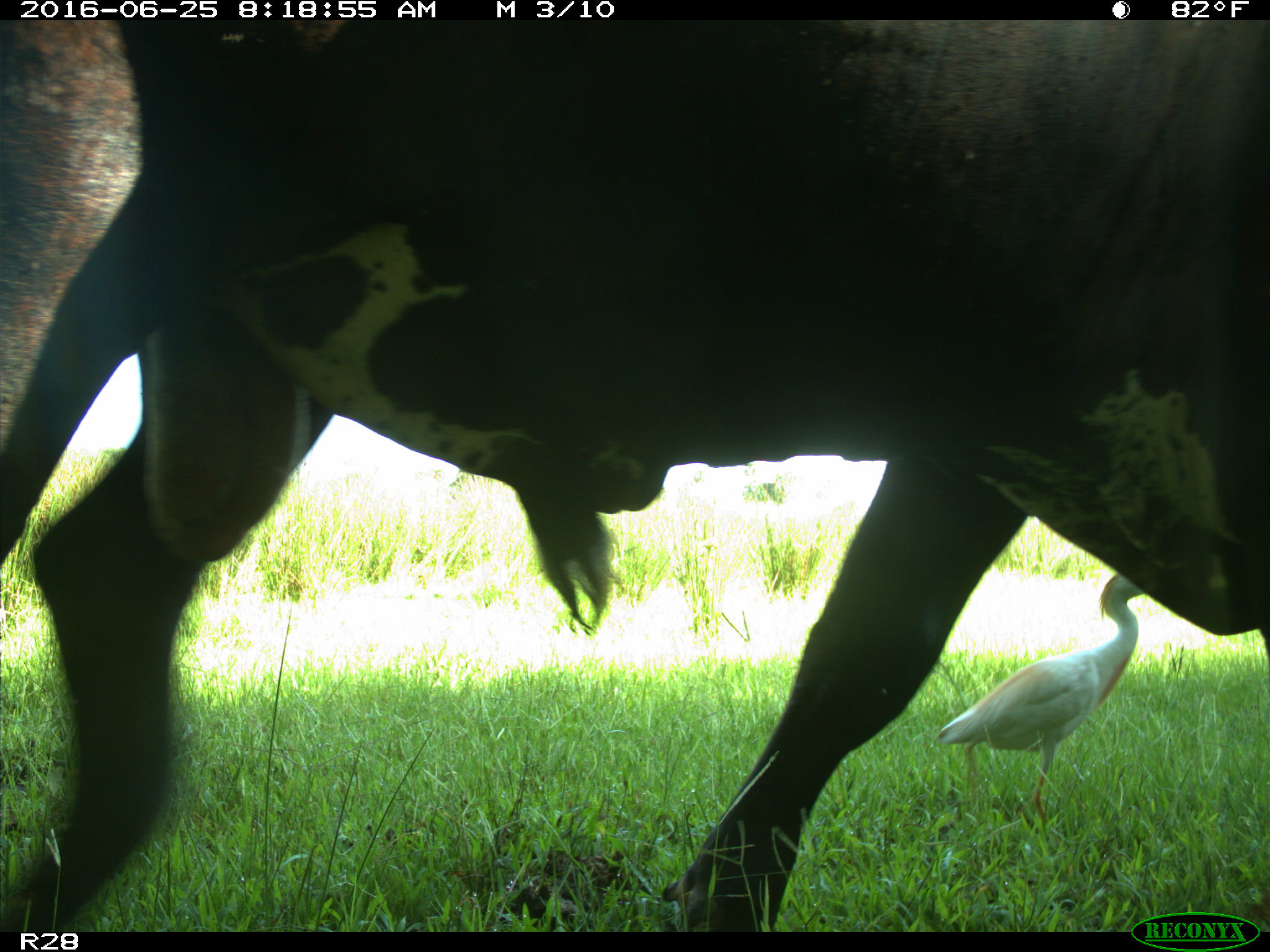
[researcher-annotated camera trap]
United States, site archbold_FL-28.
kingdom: Animalia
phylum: Chordata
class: Mammalia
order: Artiodactyla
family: Bovidae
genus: Bos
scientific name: Bos taurus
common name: domestic cow